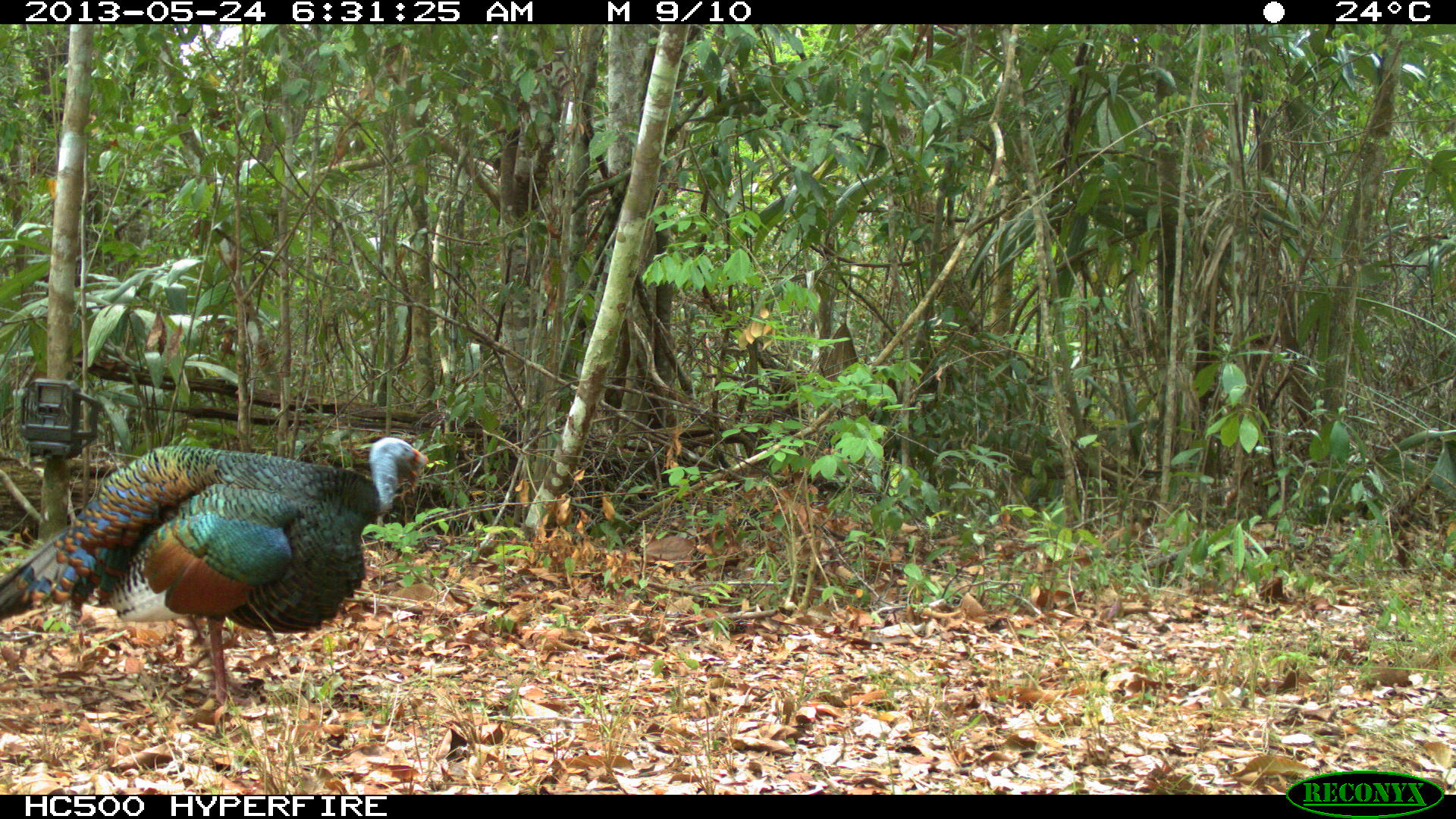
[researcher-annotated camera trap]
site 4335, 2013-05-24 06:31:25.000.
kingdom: Animalia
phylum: Chordata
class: Aves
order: Galliformes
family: Phasianidae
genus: Meleagris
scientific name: Meleagris ocellata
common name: ocellated turkey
Meleagris ocellata (ocellated turkey), count 1, sex male.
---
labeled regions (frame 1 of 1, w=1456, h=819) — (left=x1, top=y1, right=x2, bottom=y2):
meleagris ocellata: (left=0, top=436, right=430, bottom=707)